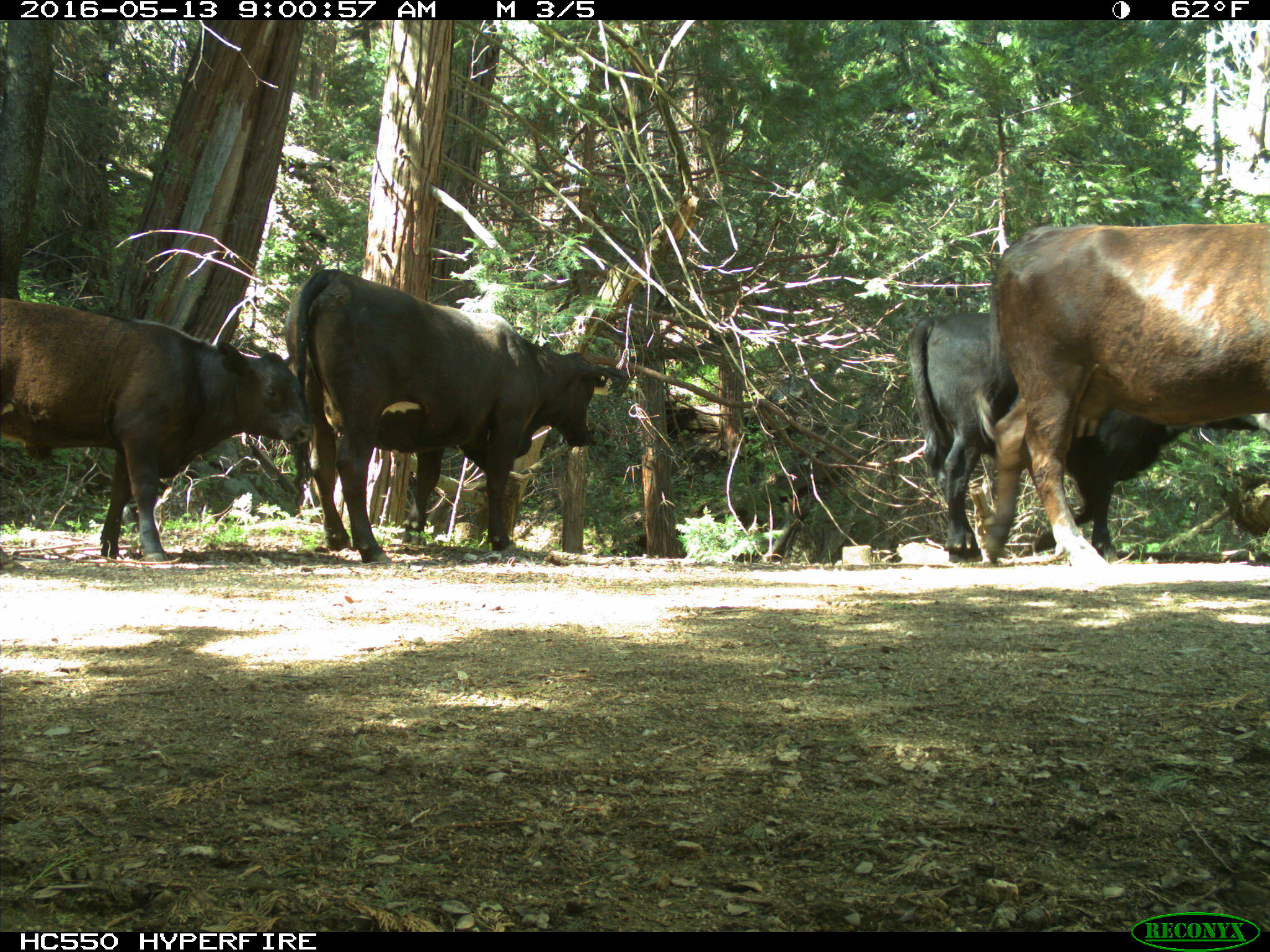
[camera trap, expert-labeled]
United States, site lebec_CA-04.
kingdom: Animalia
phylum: Chordata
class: Mammalia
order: Artiodactyla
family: Bovidae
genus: Bos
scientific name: Bos taurus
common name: domestic cow